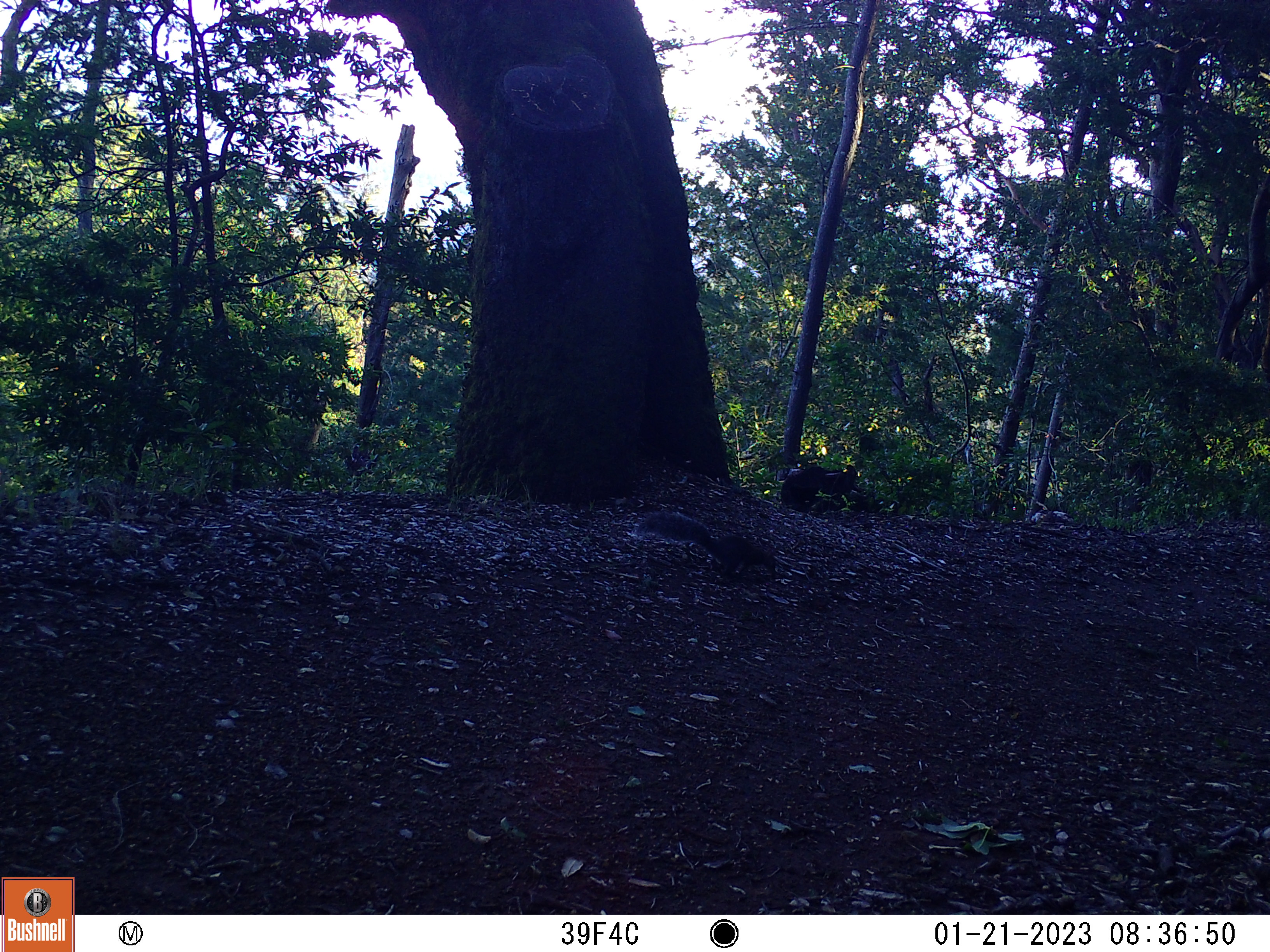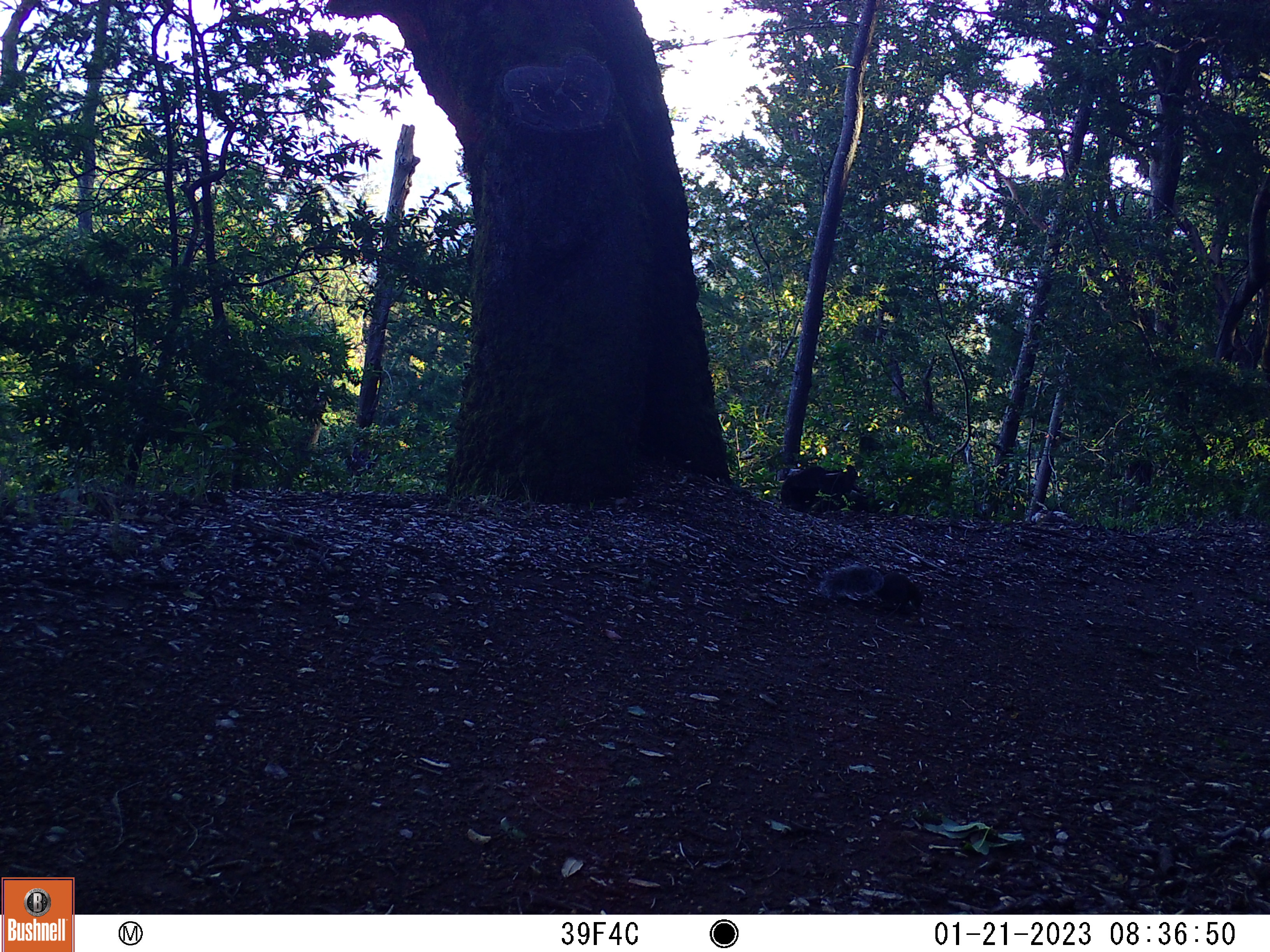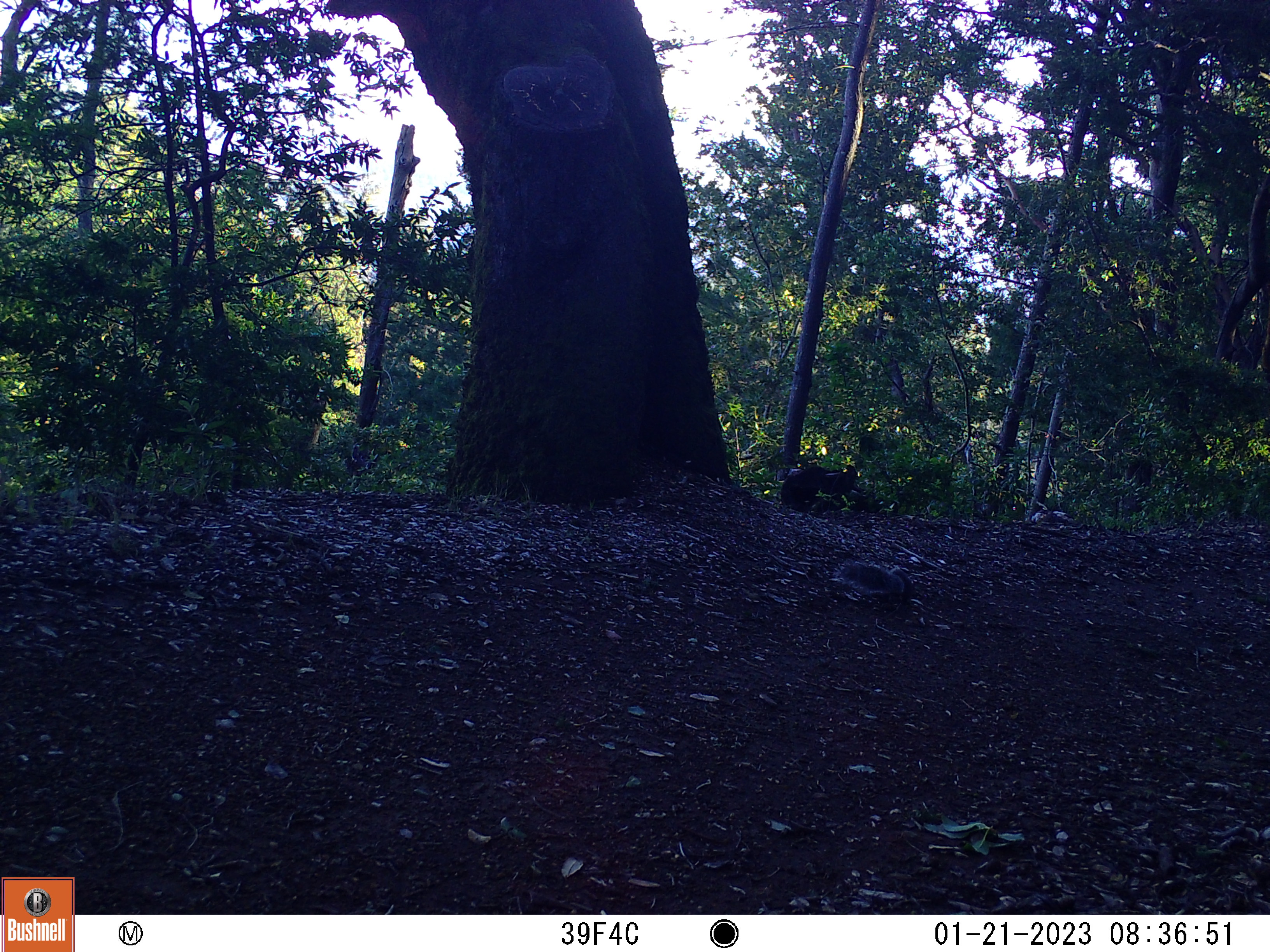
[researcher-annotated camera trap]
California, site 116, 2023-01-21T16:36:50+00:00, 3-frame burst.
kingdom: Animalia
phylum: Chordata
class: Mammalia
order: Rodentia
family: Sciuridae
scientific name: Sciuridae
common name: squirrel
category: unknown squirrel